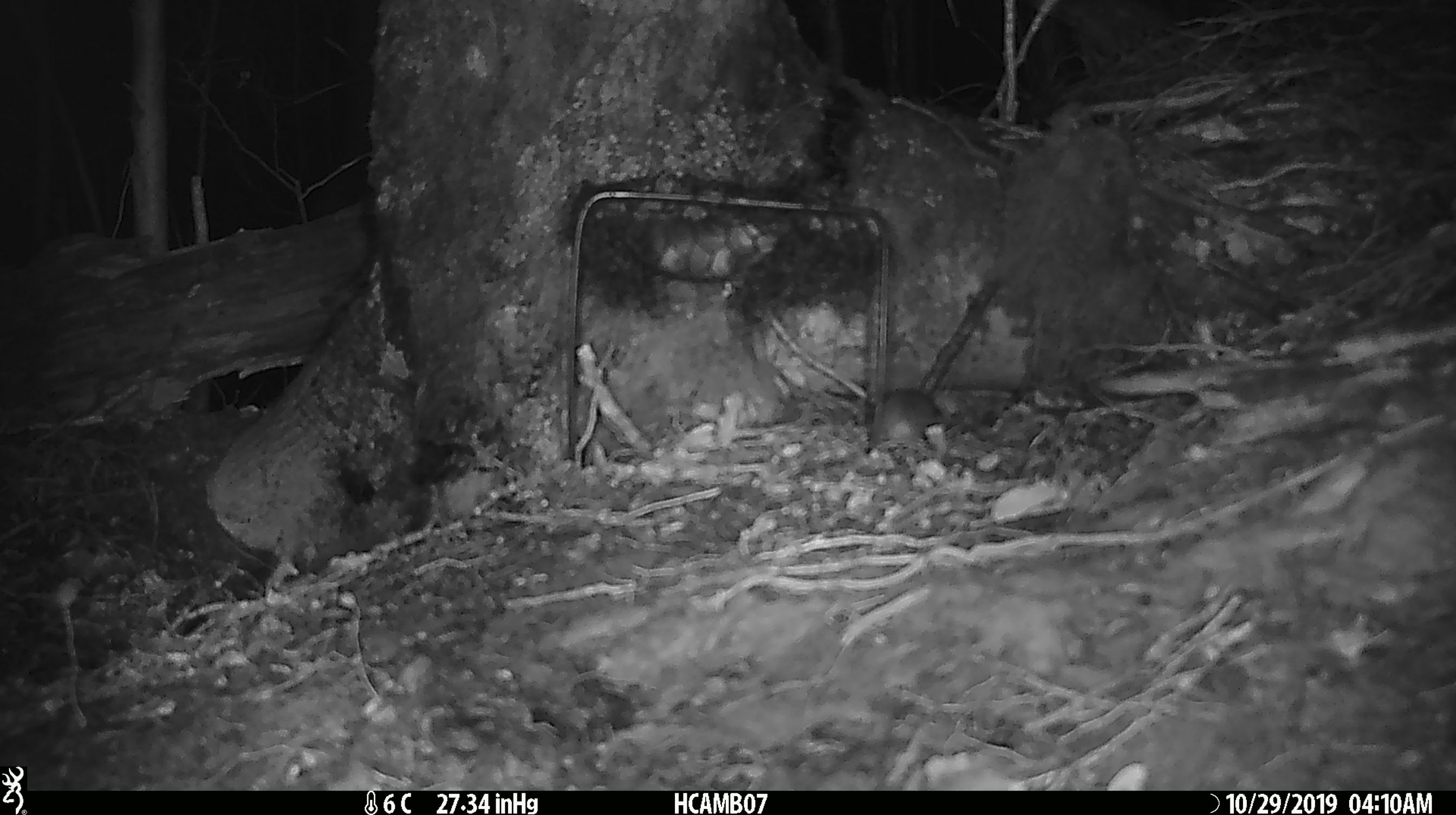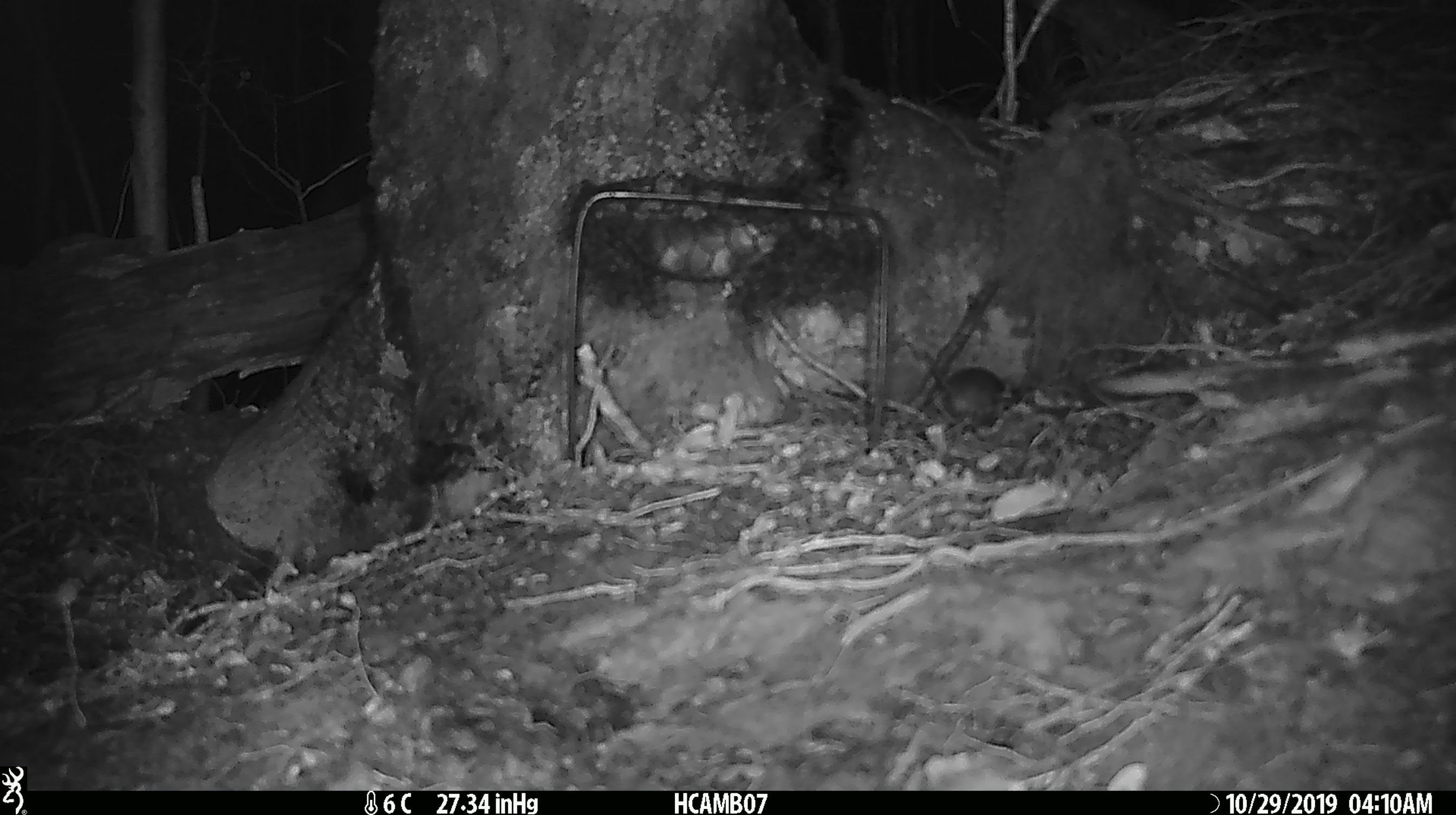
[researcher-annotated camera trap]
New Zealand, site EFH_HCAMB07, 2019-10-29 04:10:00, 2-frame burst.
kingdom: Animalia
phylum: Chordata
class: Mammalia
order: Rodentia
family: Muridae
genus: Mus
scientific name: Mus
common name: mouse